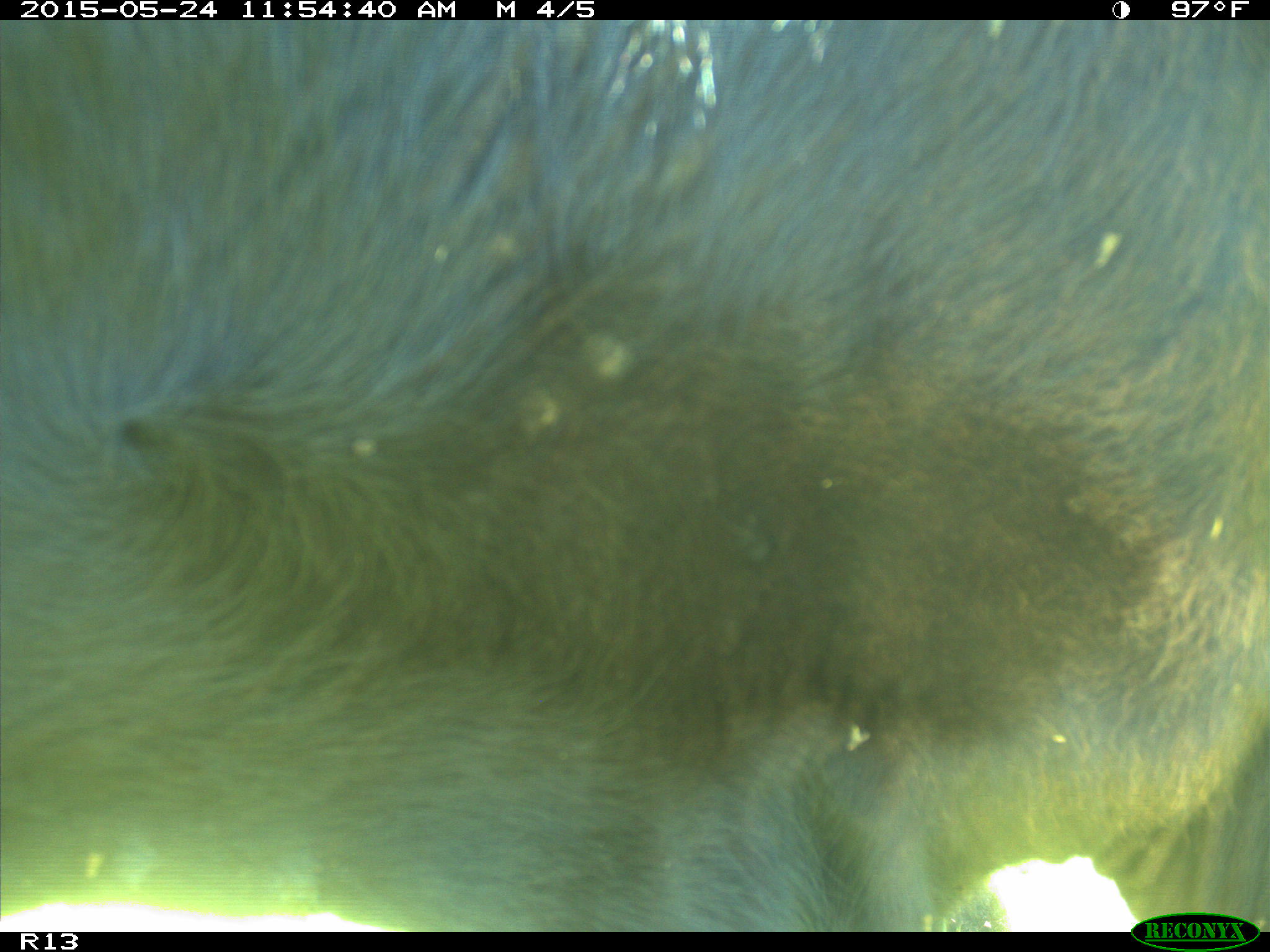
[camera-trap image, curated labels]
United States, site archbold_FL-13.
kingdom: Animalia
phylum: Chordata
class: Mammalia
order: Artiodactyla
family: Bovidae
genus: Bos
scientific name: Bos taurus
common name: domestic cow